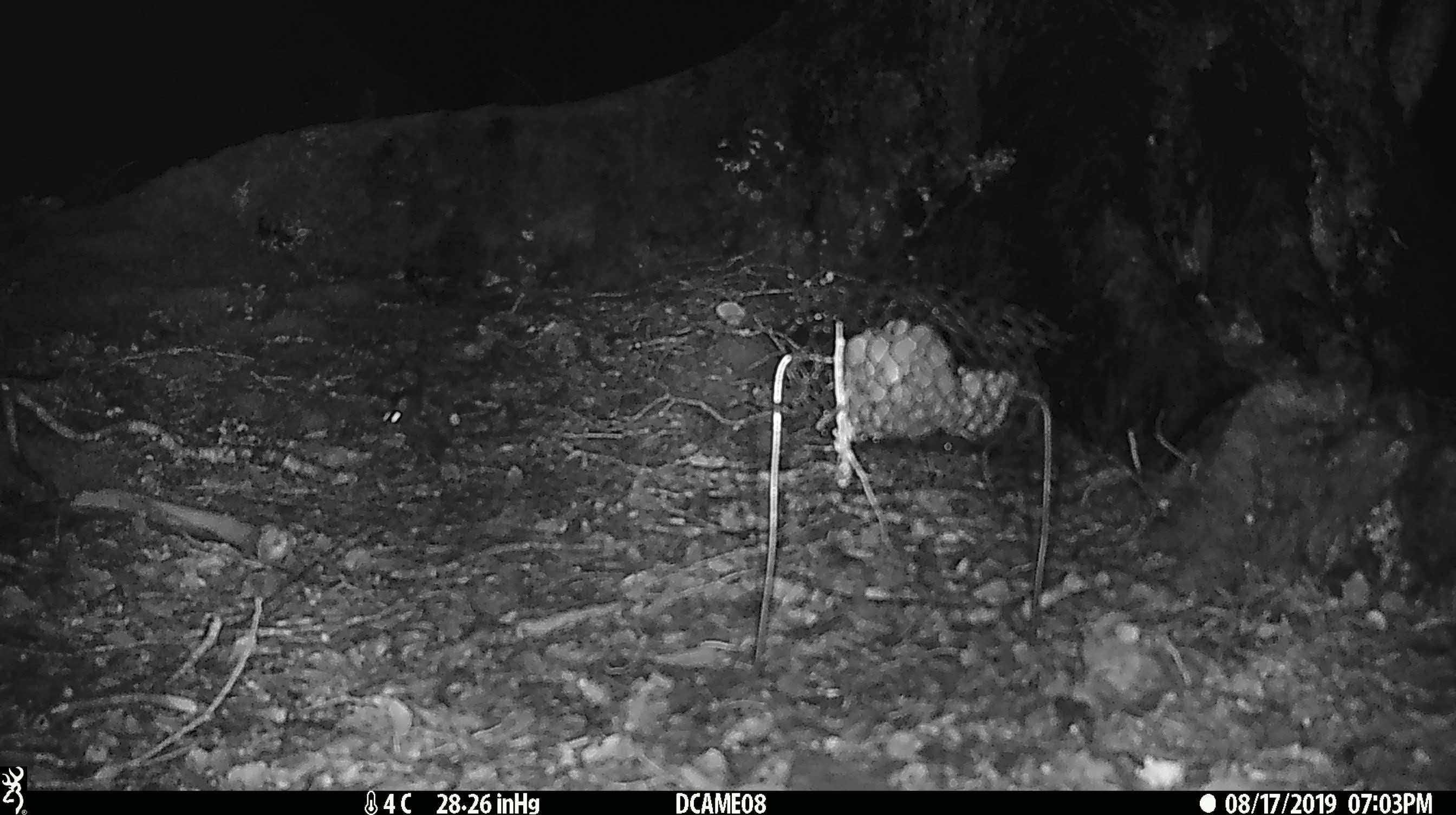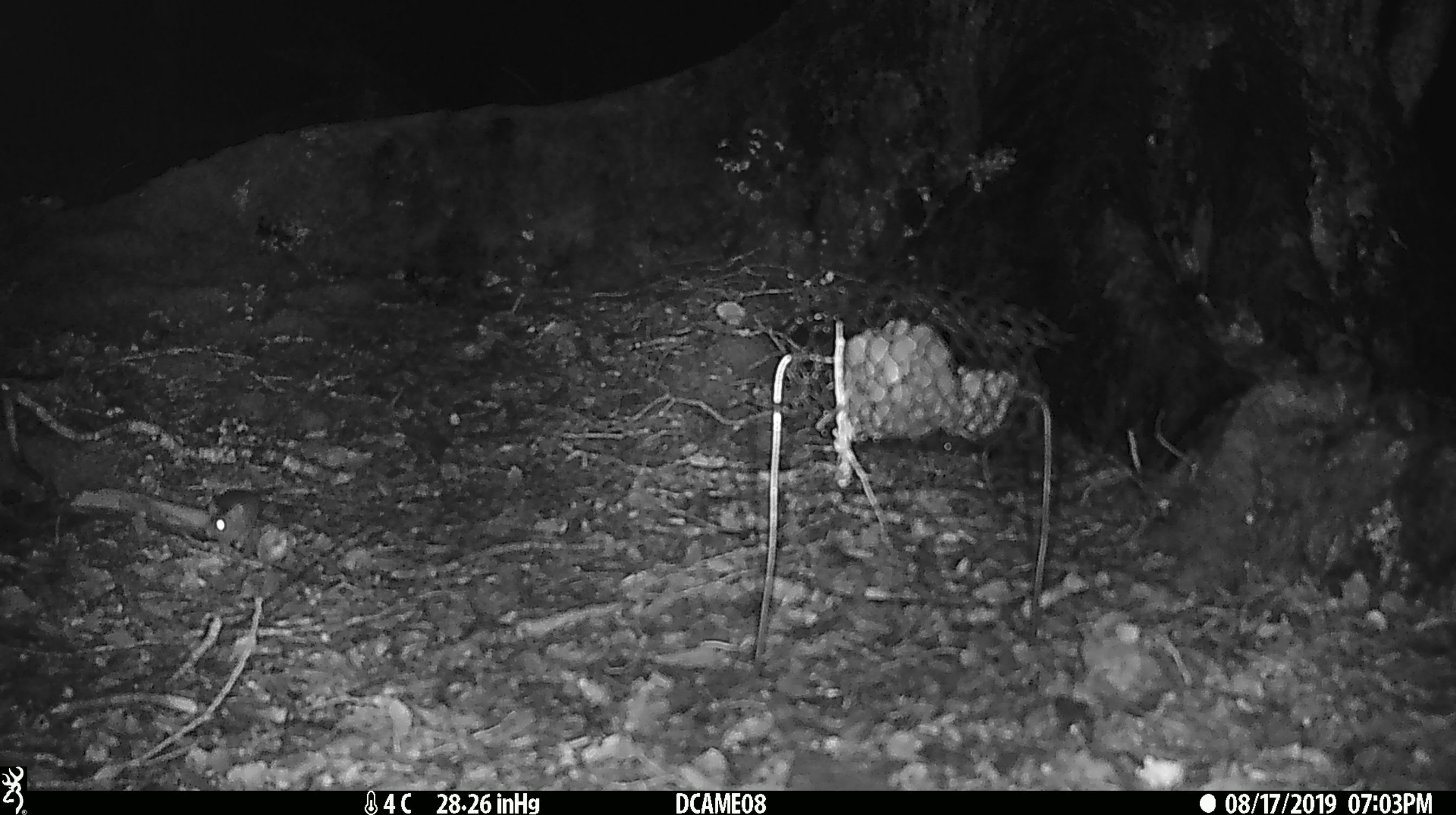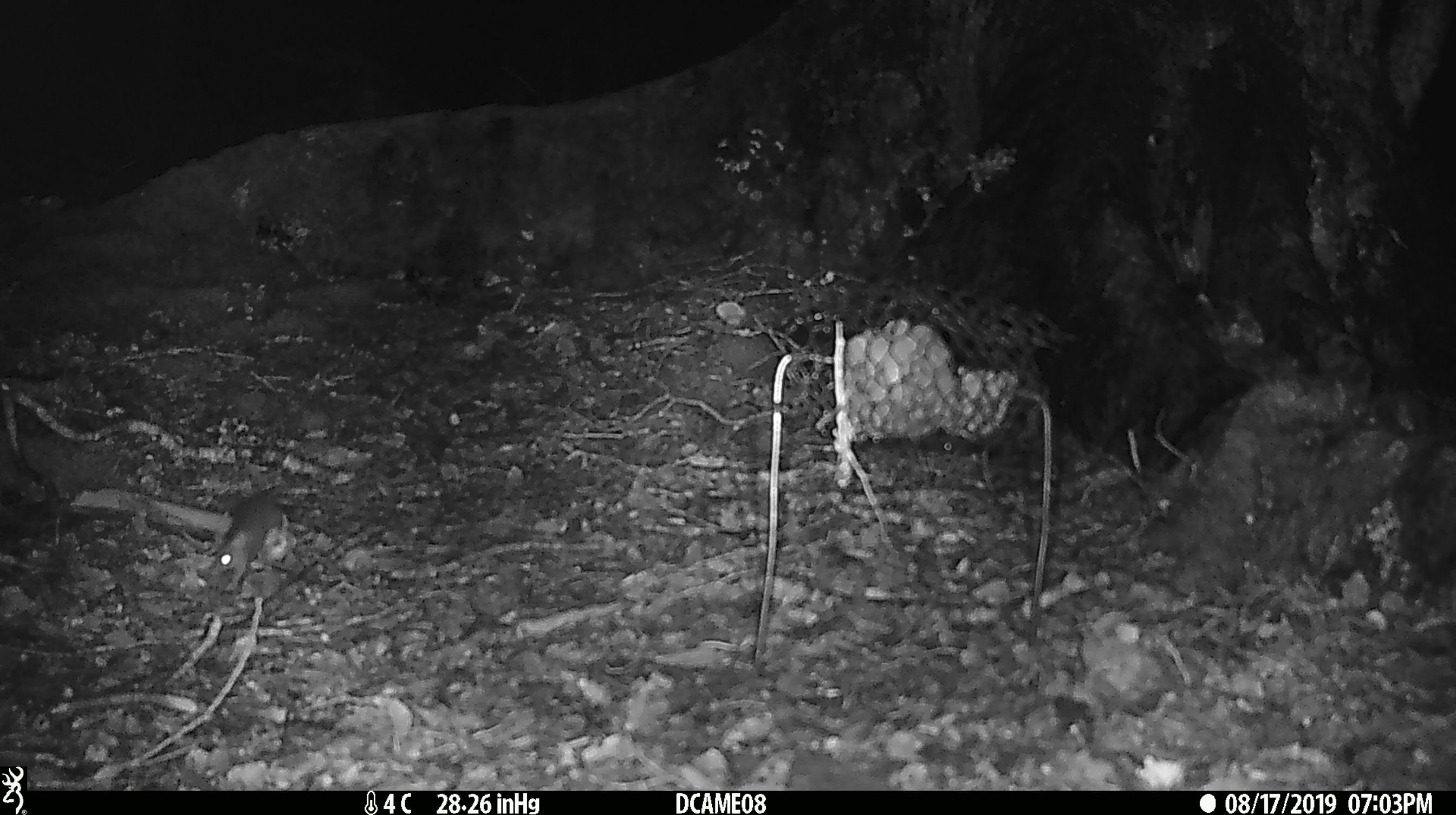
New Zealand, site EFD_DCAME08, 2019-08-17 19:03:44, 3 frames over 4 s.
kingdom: Animalia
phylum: Chordata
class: Mammalia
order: Rodentia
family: Muridae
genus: Mus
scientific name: Mus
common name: mouse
Mouse (Mus).